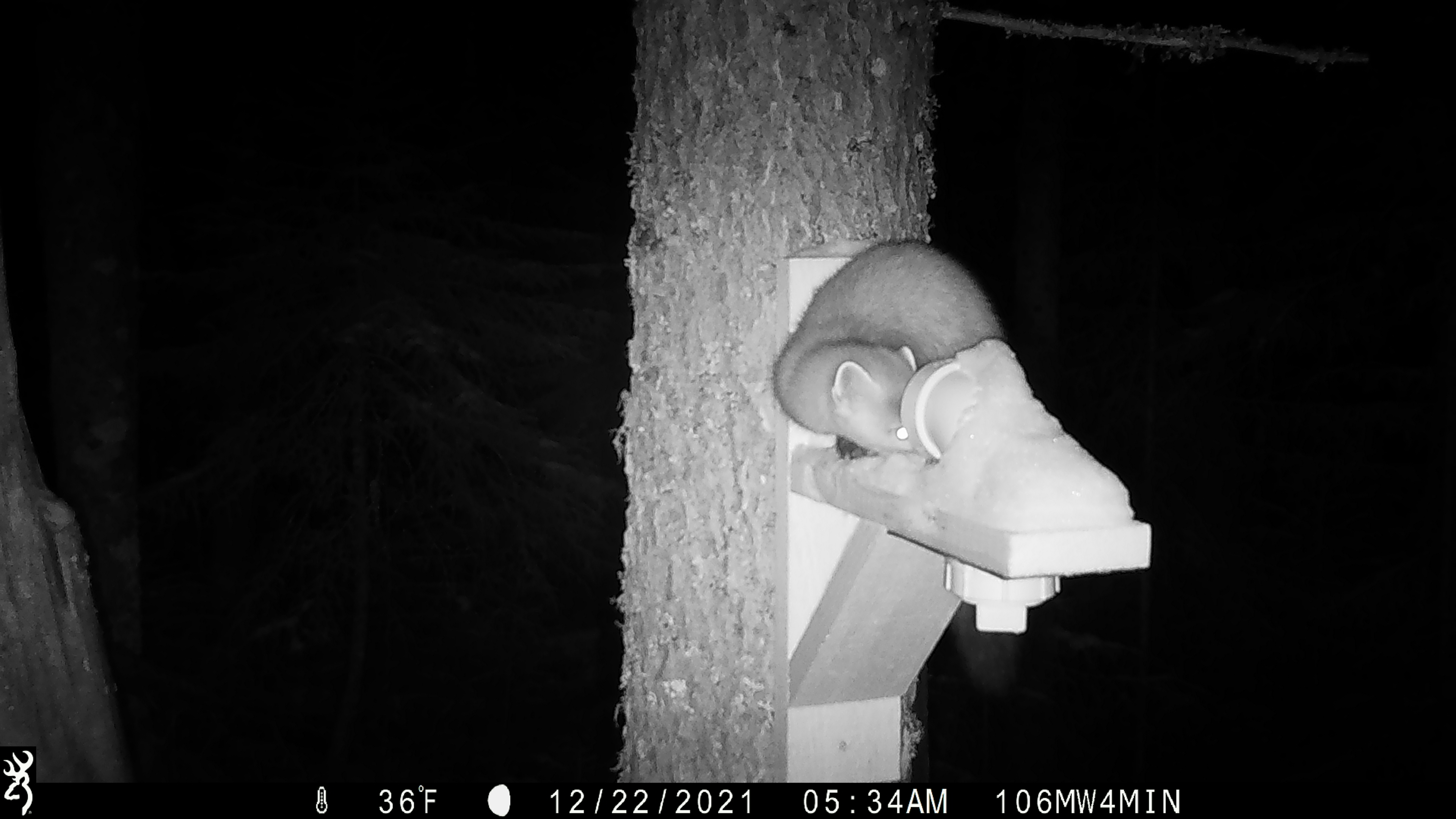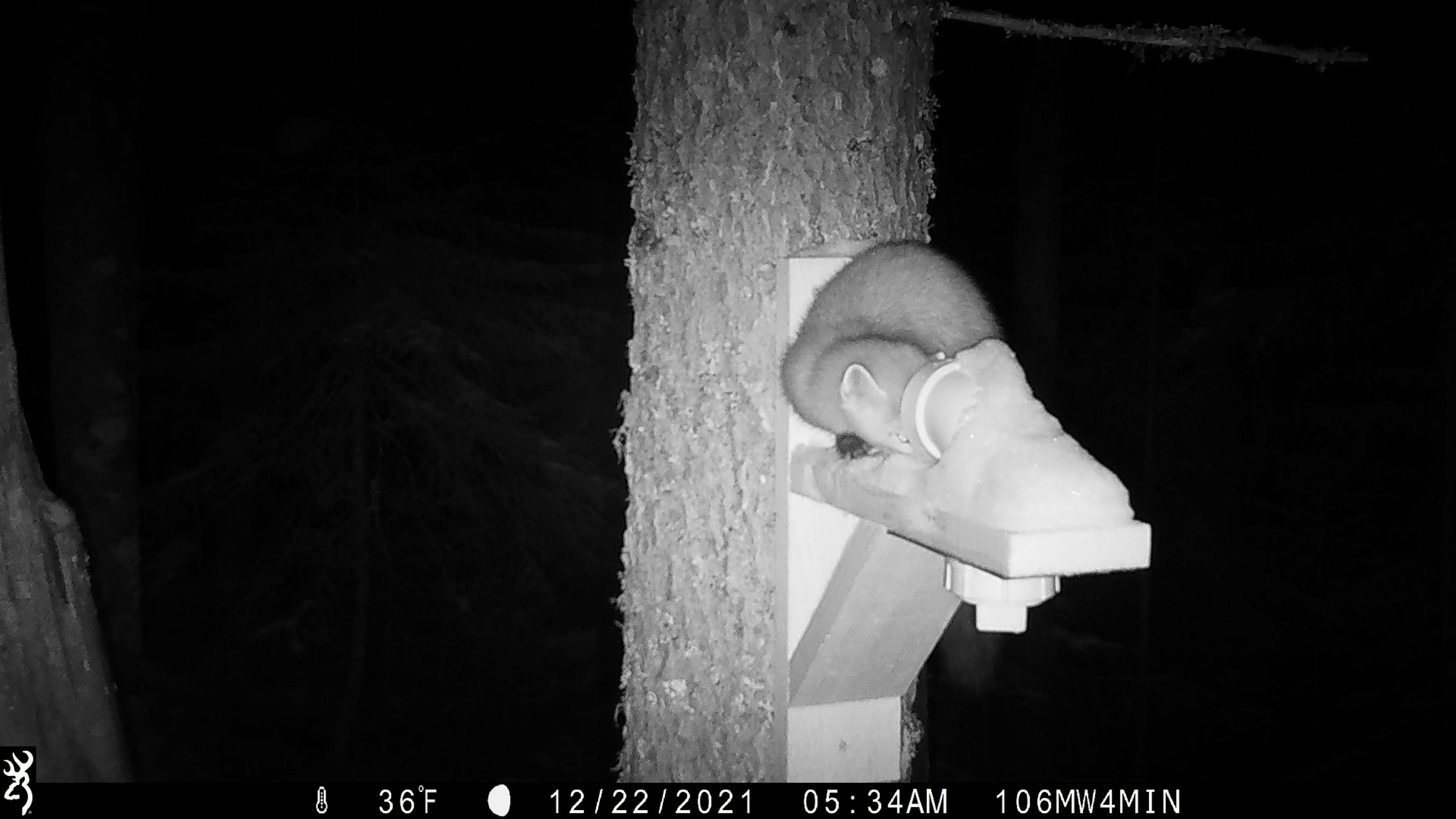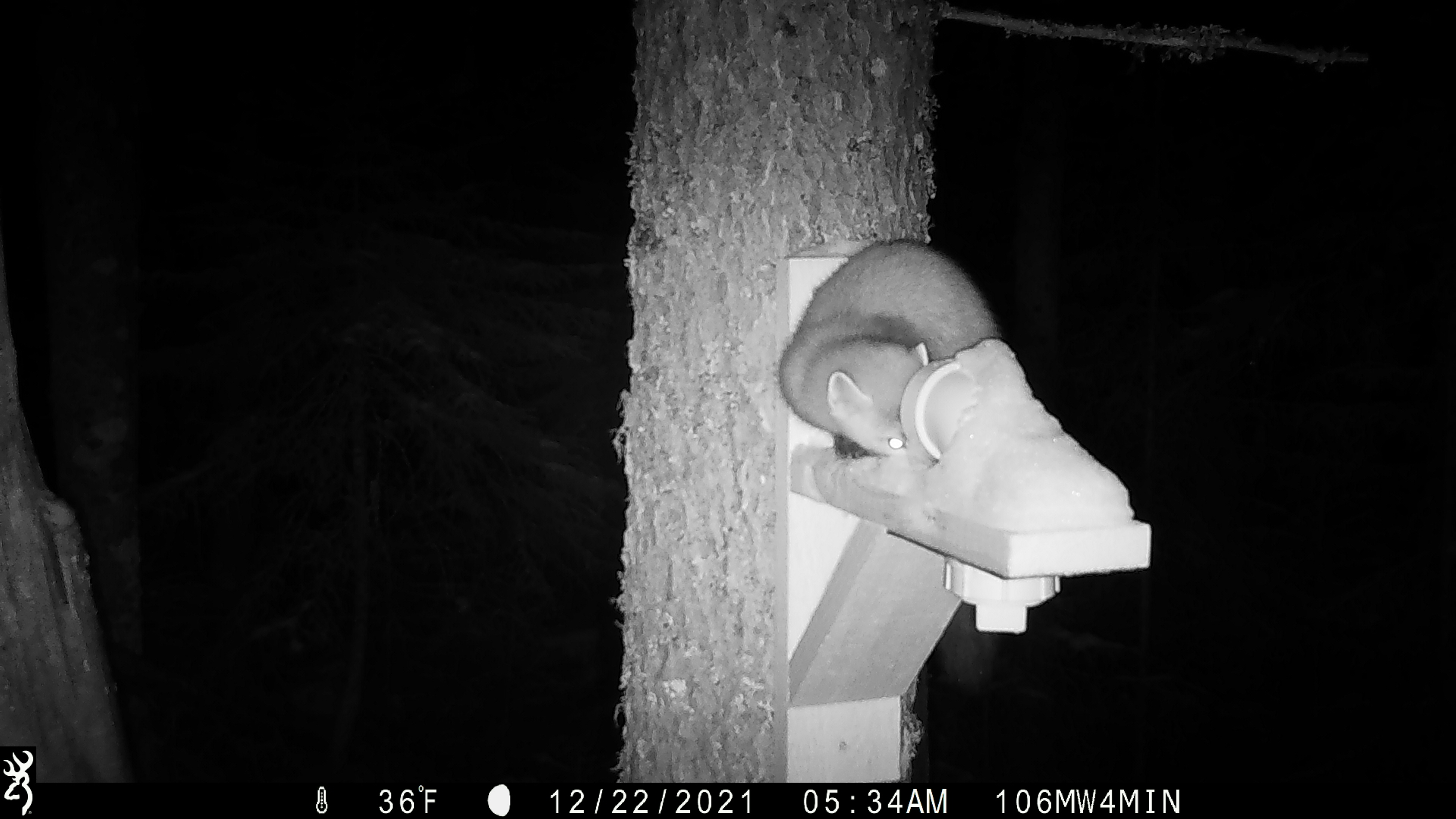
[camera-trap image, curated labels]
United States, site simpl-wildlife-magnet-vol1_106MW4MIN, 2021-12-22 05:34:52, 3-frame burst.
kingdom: Animalia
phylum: Chordata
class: Mammalia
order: Carnivora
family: Mustelidae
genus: Martes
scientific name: Martes americana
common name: american marten